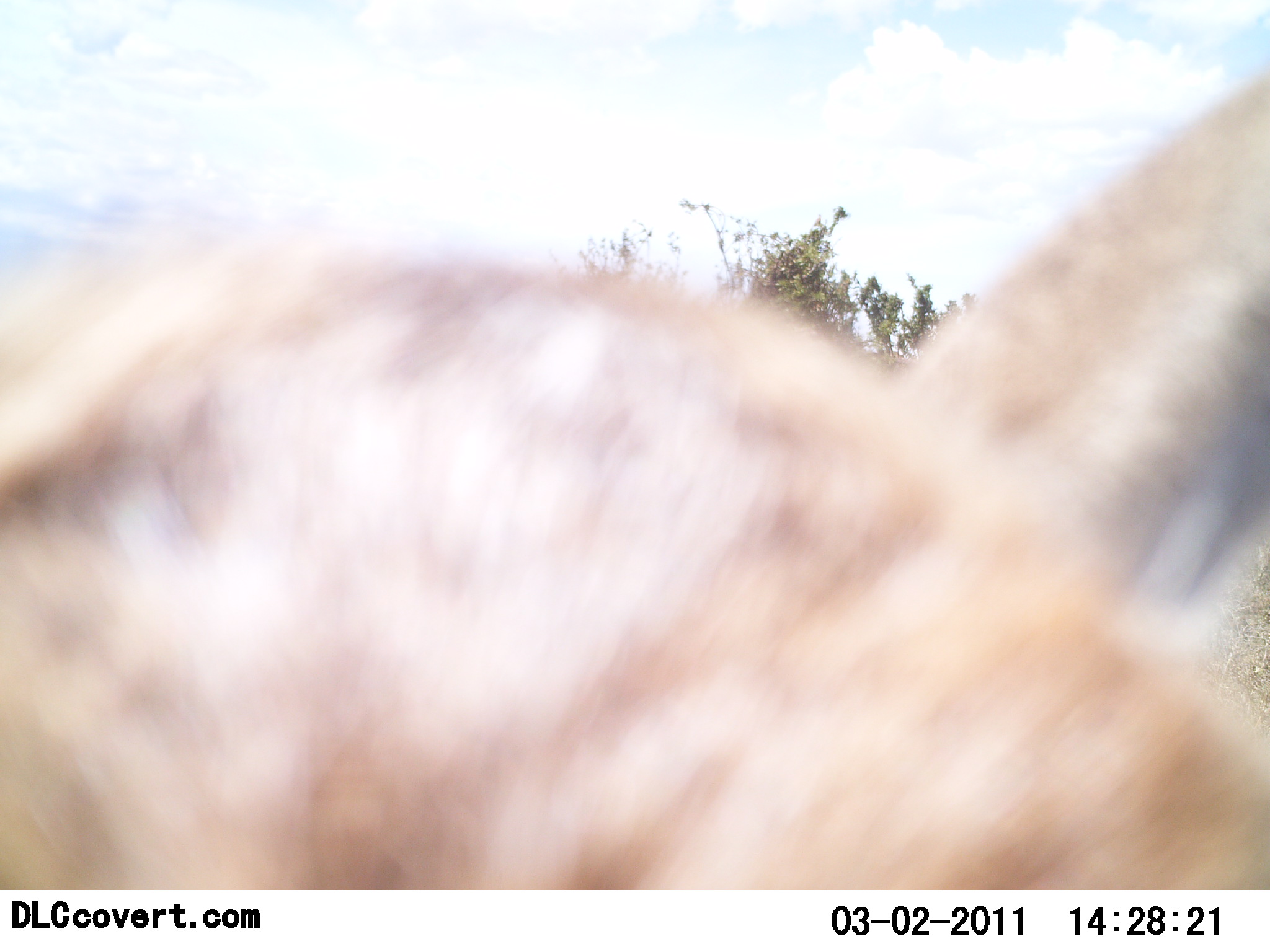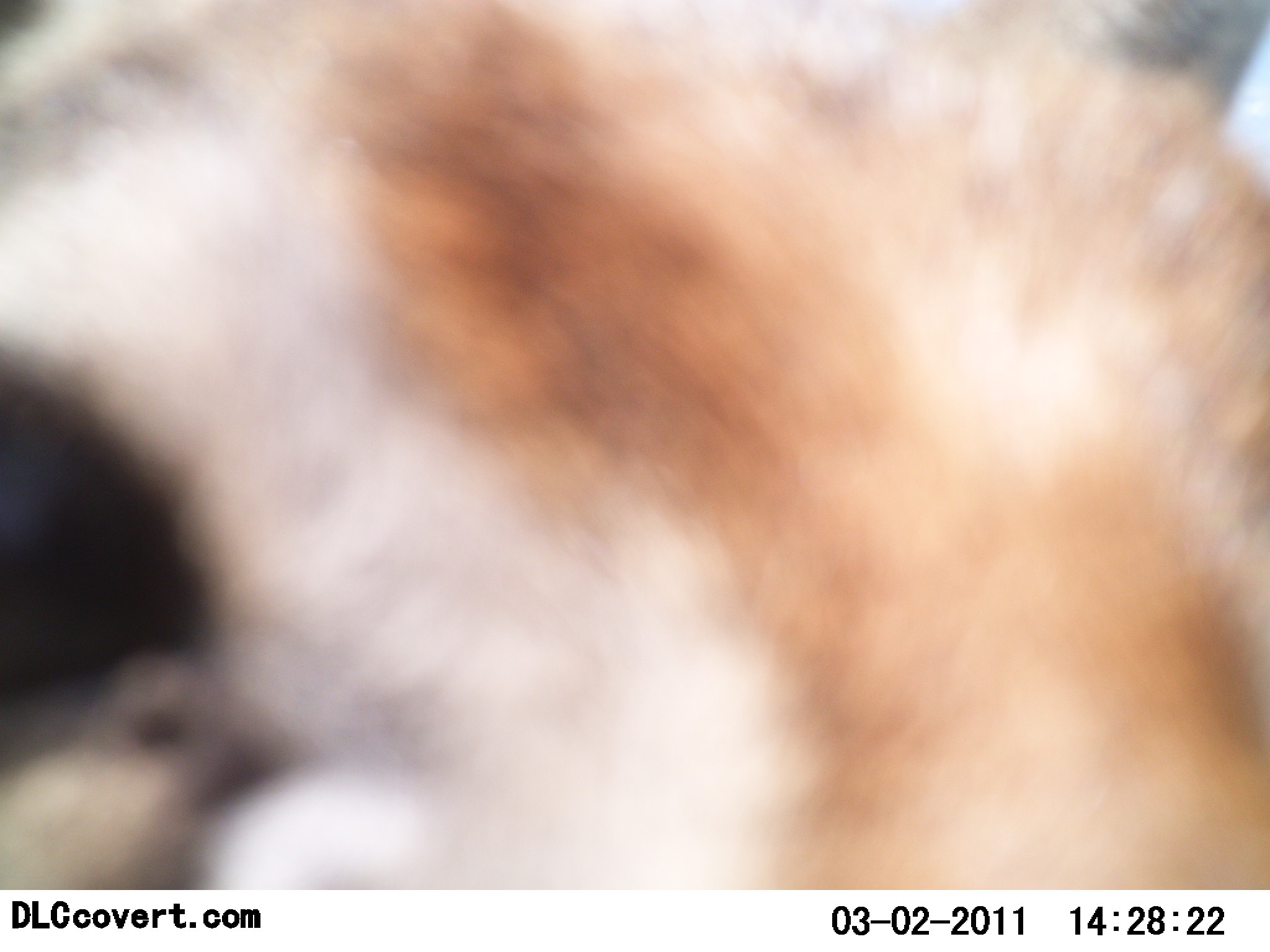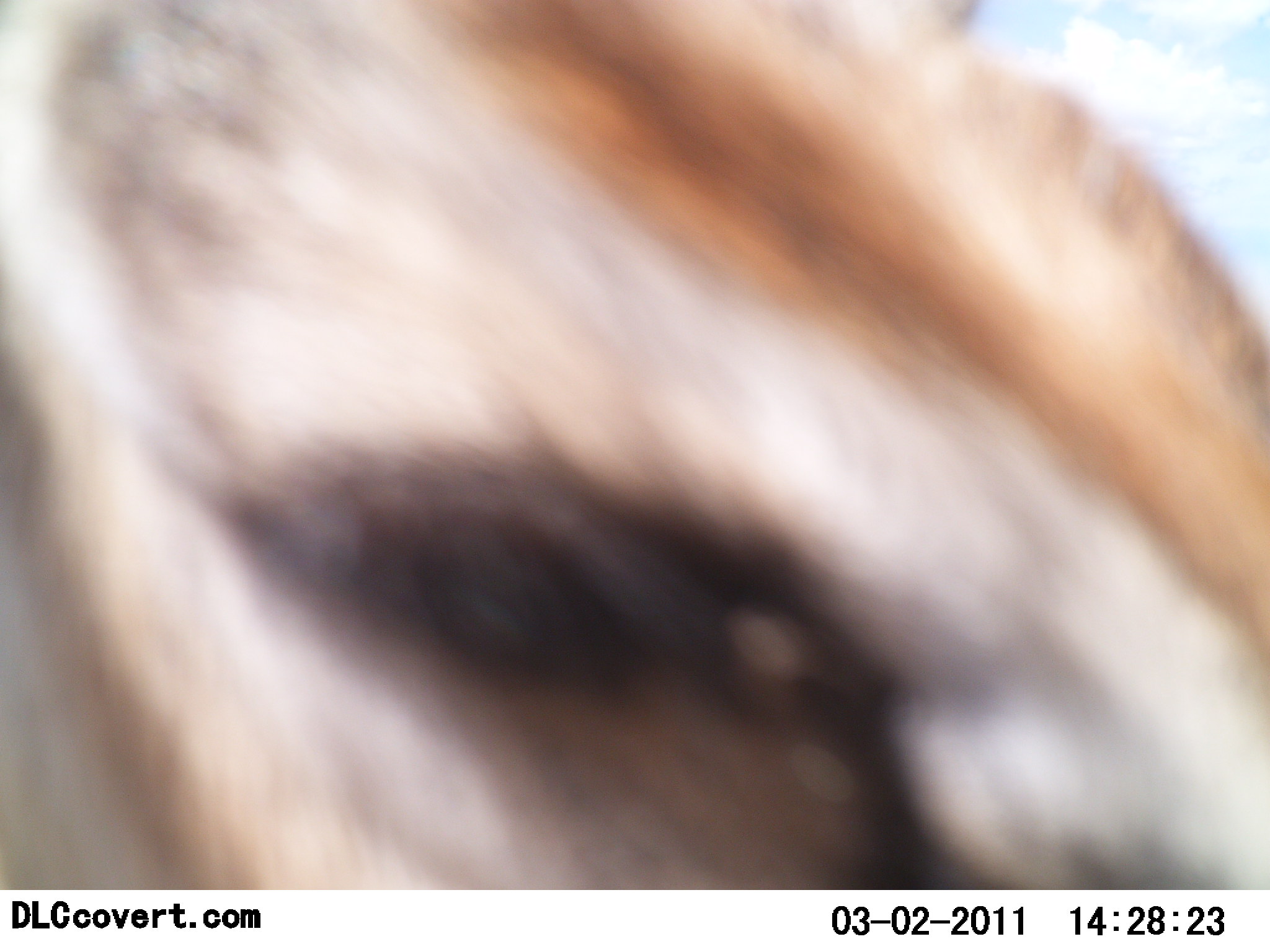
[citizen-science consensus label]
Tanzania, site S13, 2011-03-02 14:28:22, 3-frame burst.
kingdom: Animalia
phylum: Chordata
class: Mammalia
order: Artiodactyla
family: Bovidae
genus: Eudorcas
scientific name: Eudorcas thomsonii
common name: thomson's gazelle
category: gazellethomsons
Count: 1.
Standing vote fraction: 17%.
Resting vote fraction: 0%.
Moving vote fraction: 67%.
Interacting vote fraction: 17%.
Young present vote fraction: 0%.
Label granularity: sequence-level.